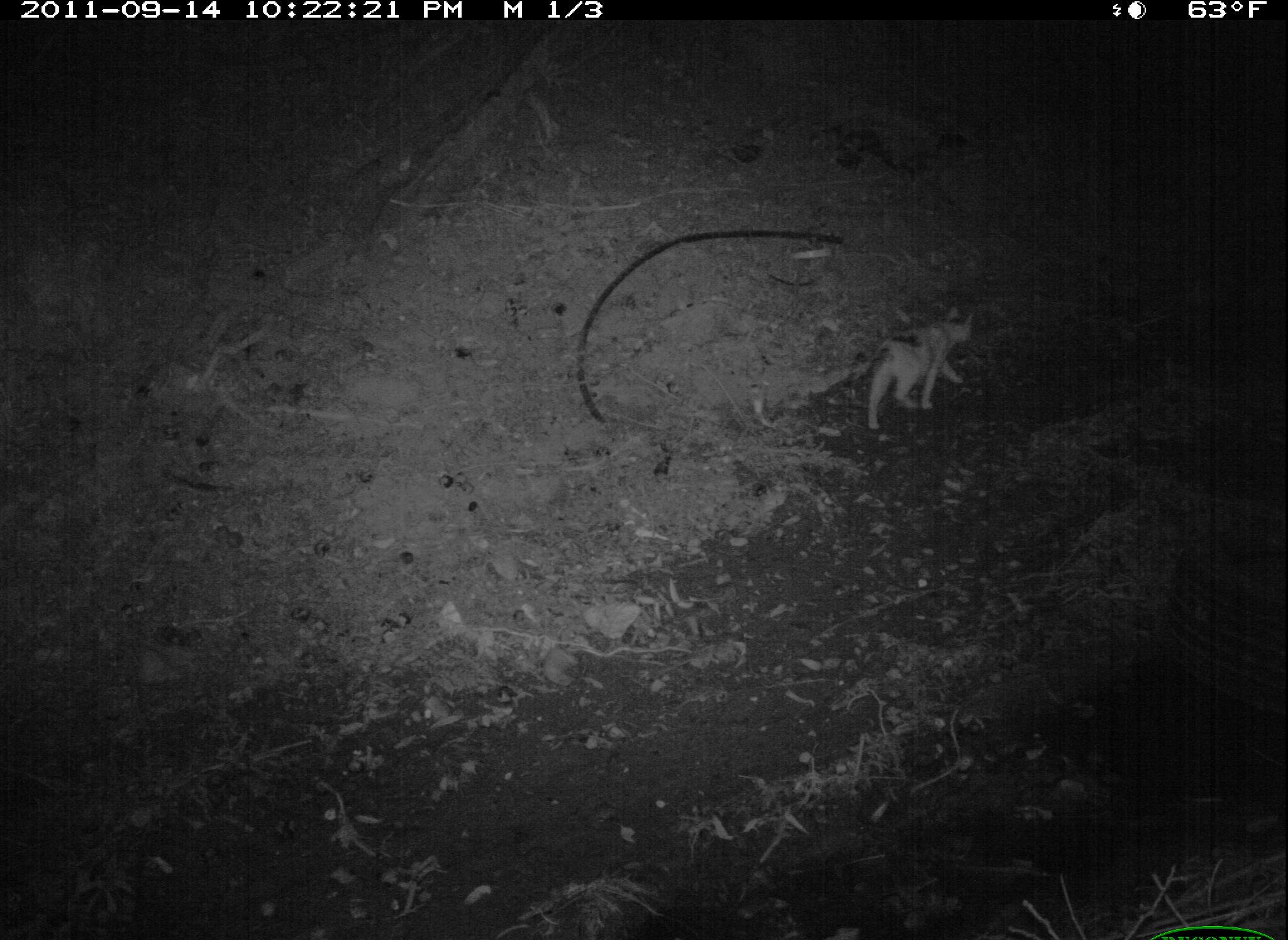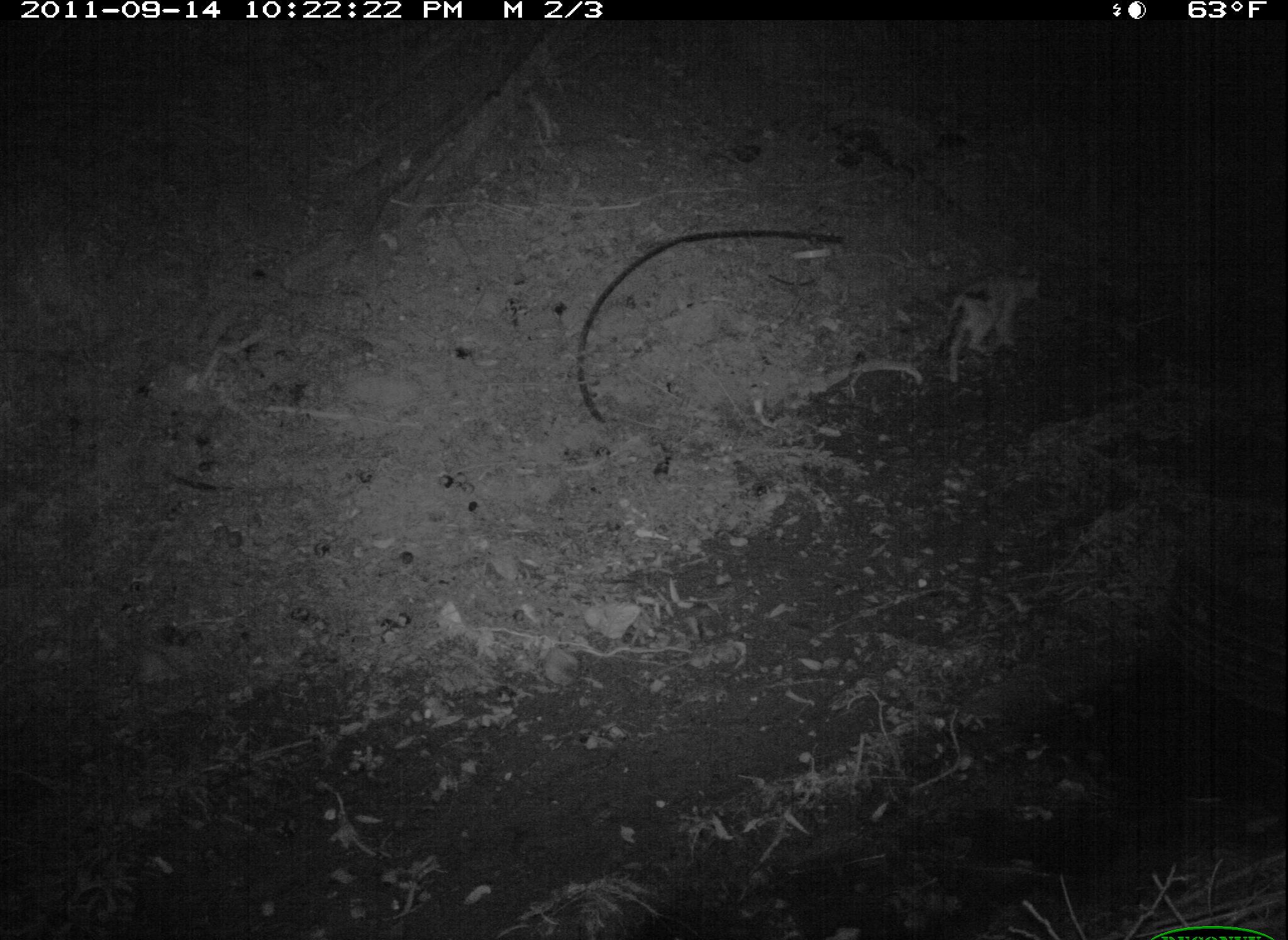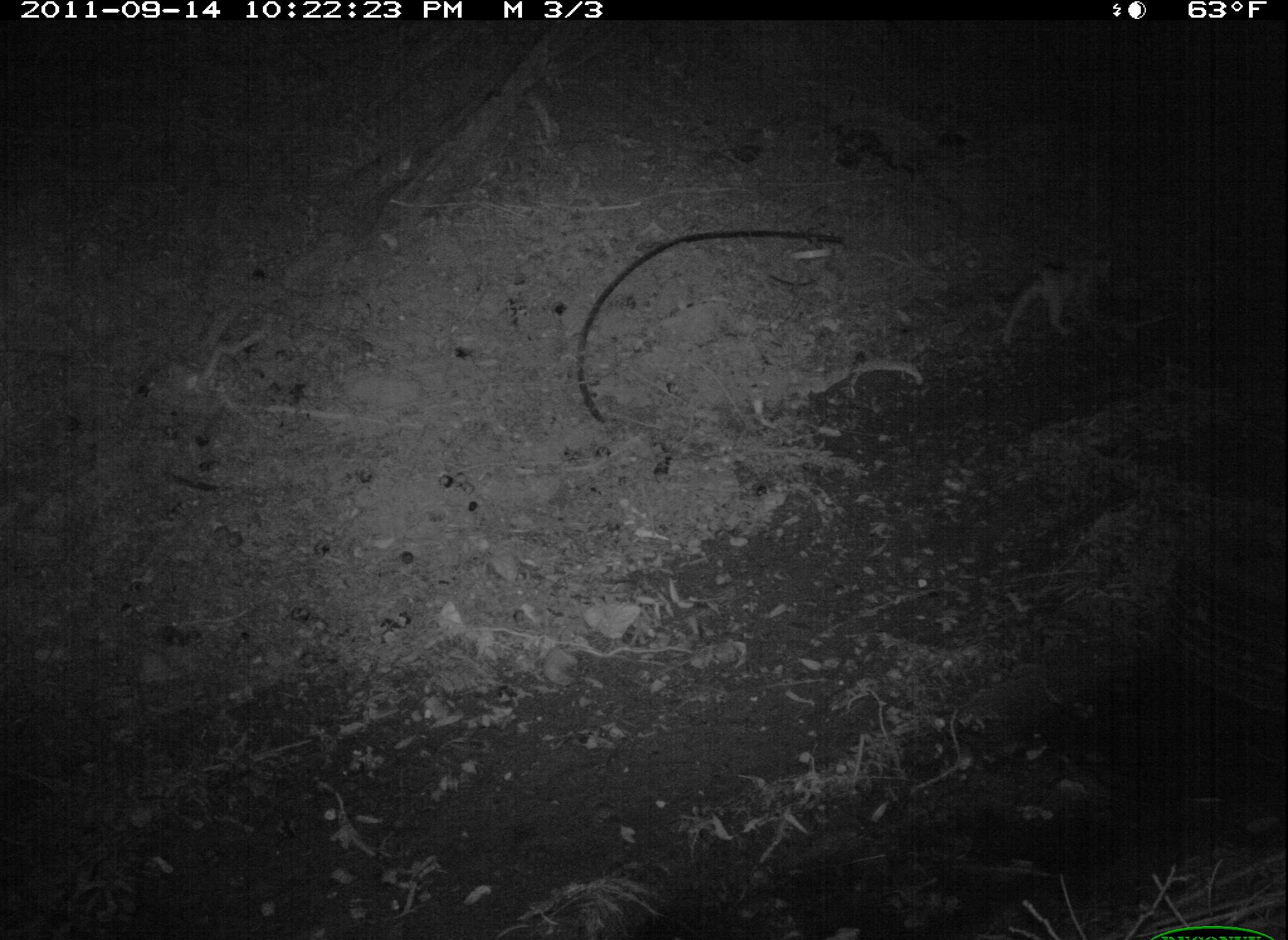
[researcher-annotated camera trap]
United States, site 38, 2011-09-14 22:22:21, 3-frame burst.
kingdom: Animalia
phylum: Chordata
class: Mammalia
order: Carnivora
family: Felidae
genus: Felis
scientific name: Felis catus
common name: cat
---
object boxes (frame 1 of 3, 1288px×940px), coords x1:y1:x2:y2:
cat: 852:295:982:437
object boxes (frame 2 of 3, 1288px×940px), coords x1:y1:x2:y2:
cat: 932:256:1056:390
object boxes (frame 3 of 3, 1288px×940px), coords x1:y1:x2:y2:
cat: 993:242:1132:358